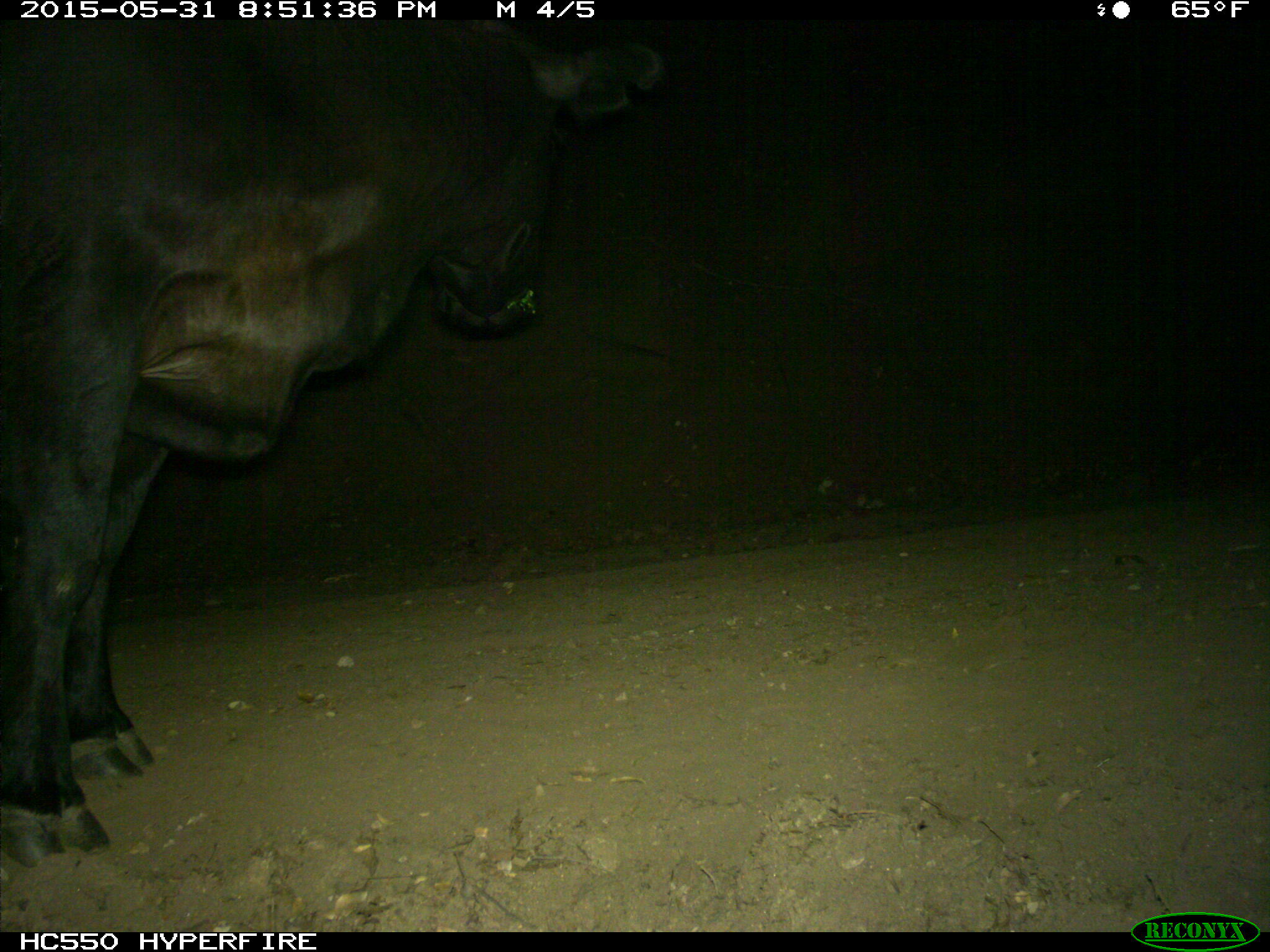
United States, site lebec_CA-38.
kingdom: Animalia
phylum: Chordata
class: Mammalia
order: Artiodactyla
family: Bovidae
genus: Bos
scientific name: Bos taurus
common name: domestic cow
Bos taurus (domestic cow).